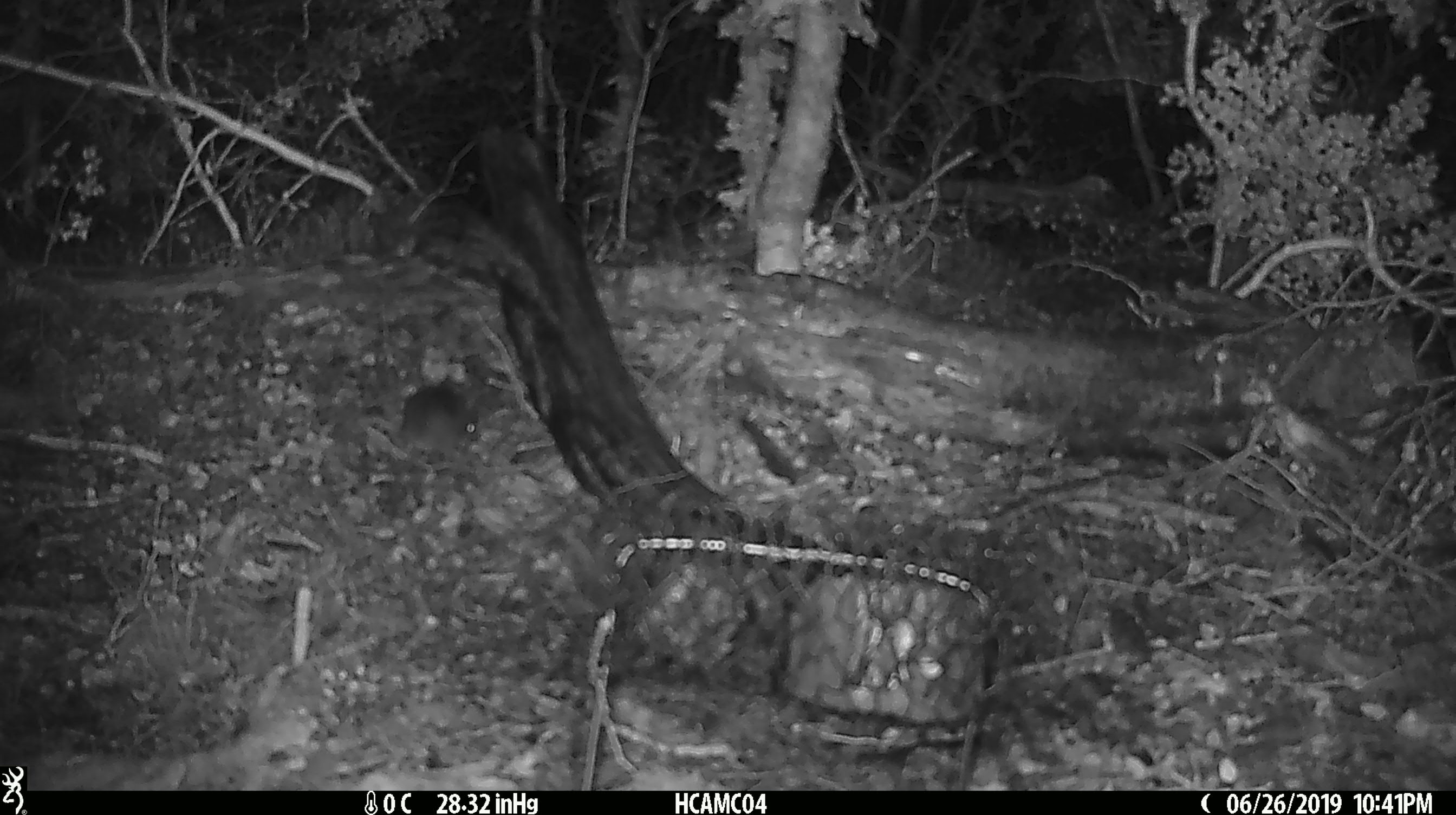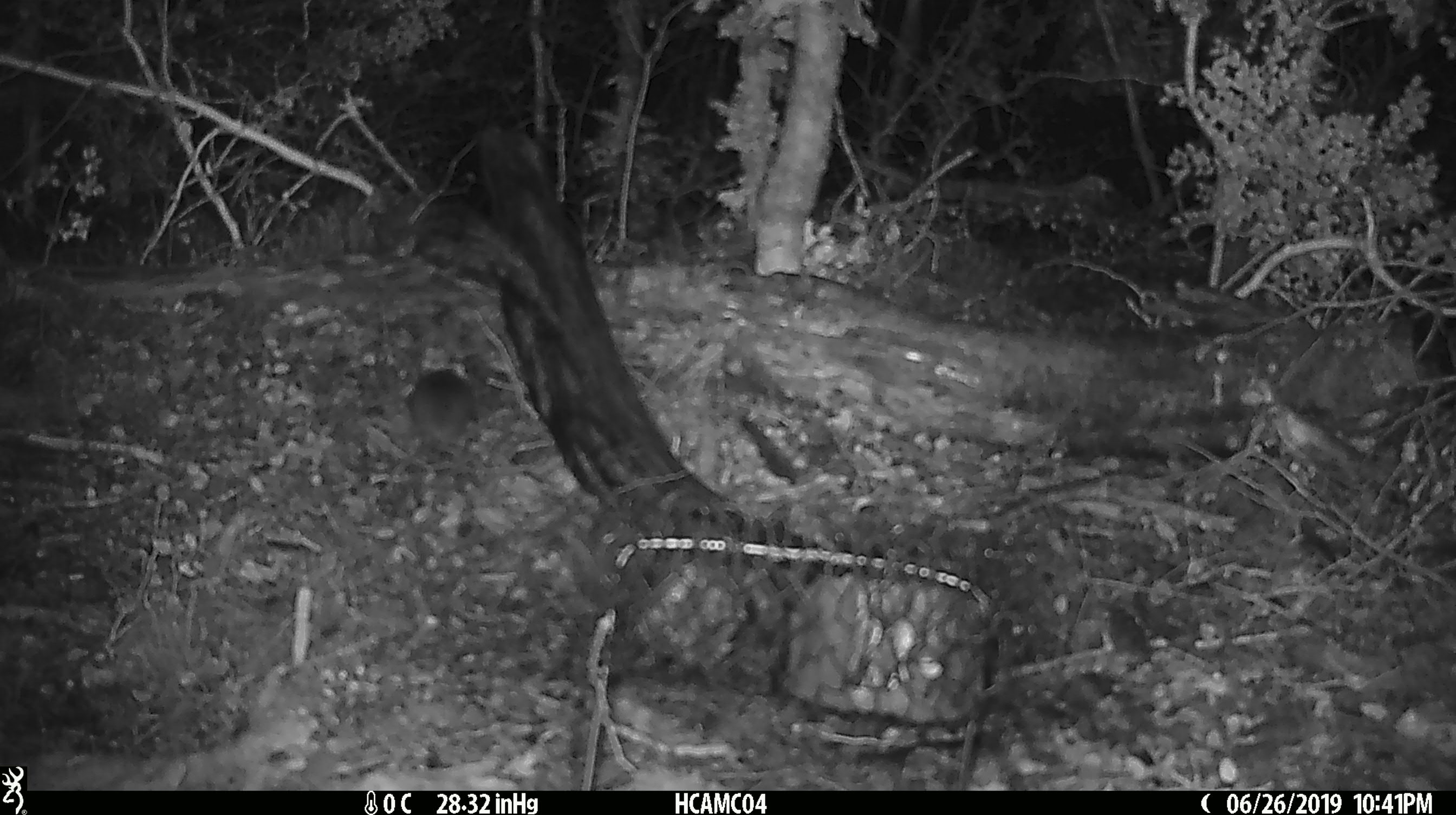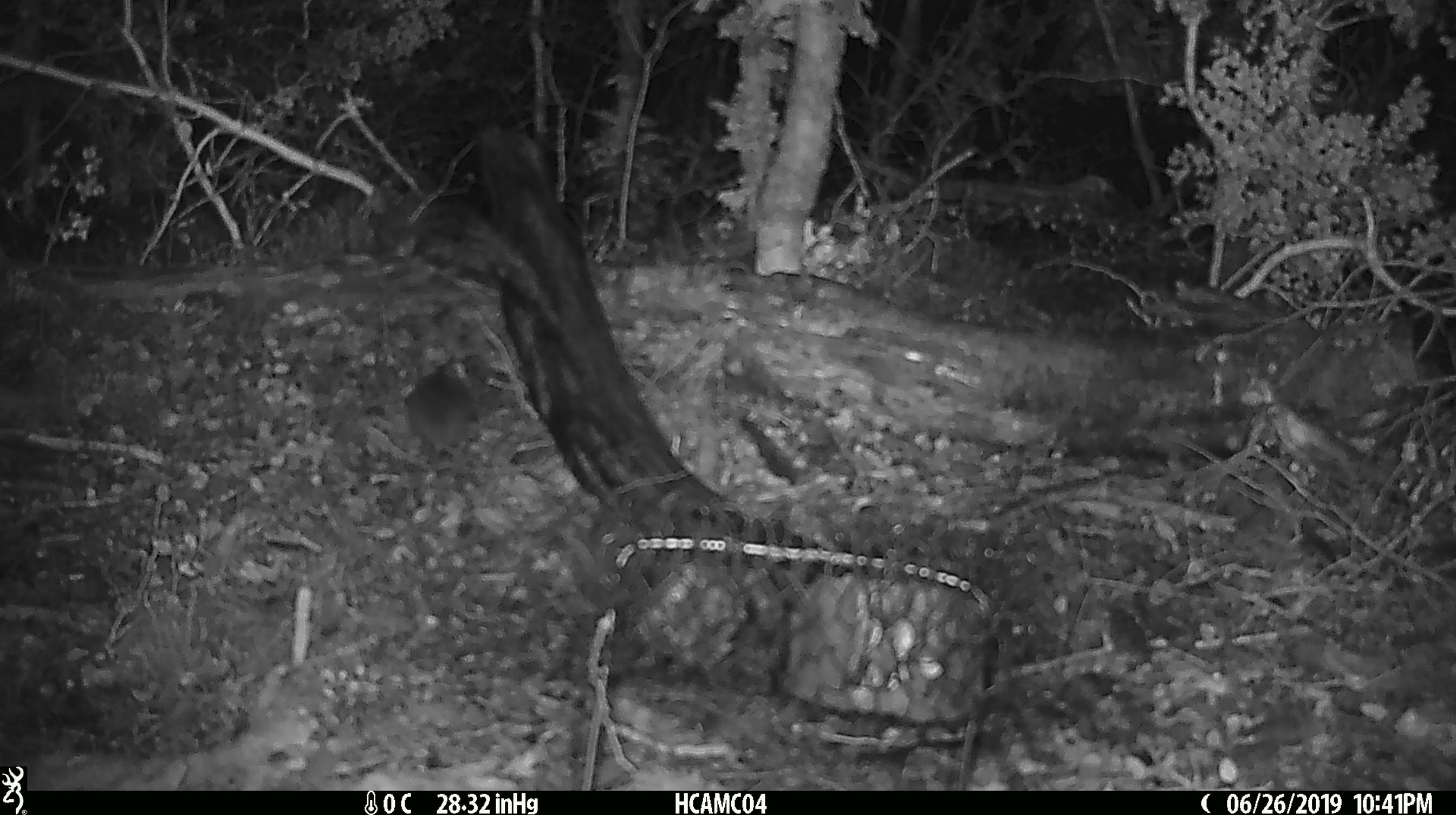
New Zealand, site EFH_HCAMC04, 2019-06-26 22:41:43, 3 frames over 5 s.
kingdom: Animalia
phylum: Chordata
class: Mammalia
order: Rodentia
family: Muridae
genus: Mus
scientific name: Mus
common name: mouse